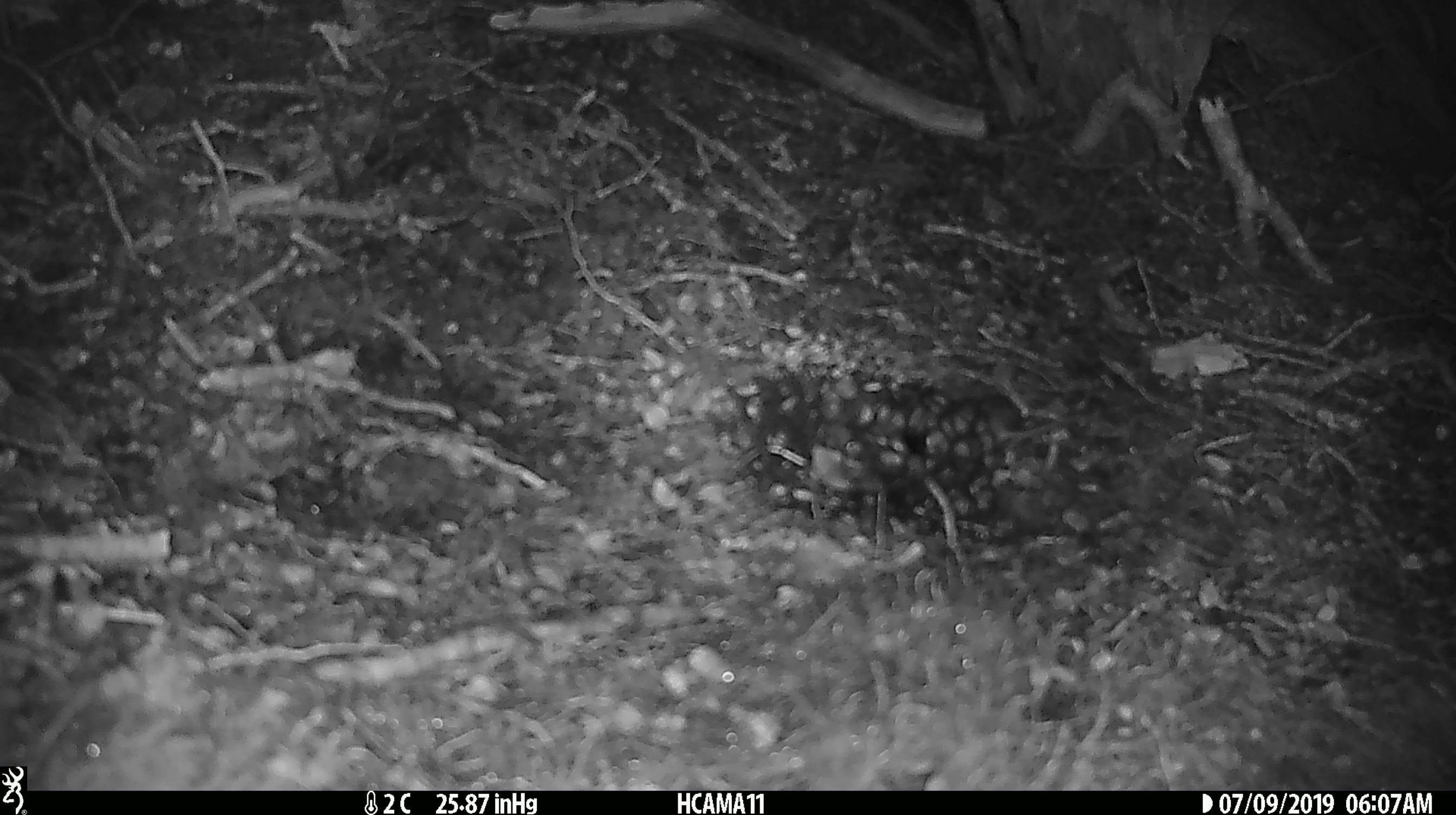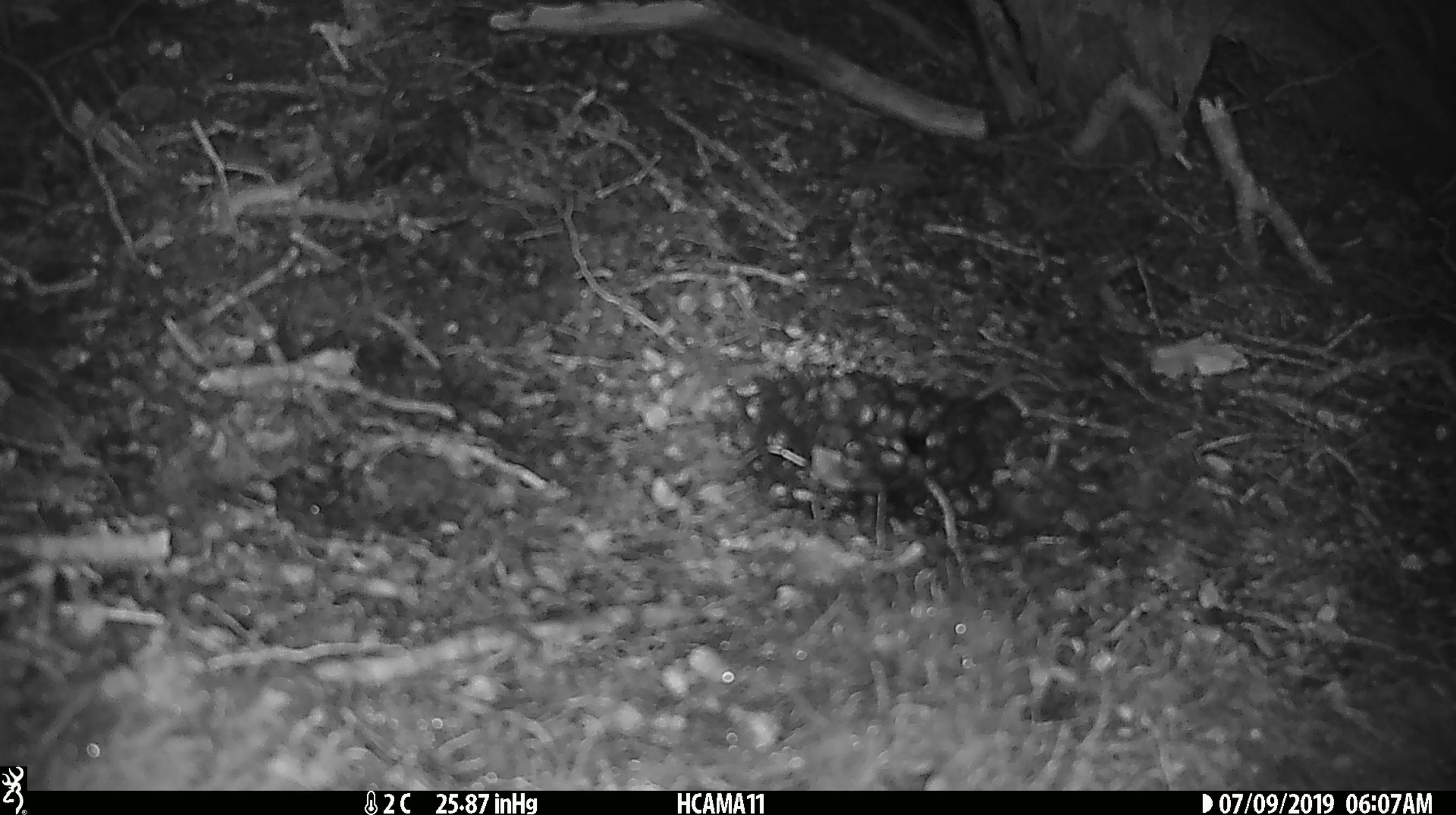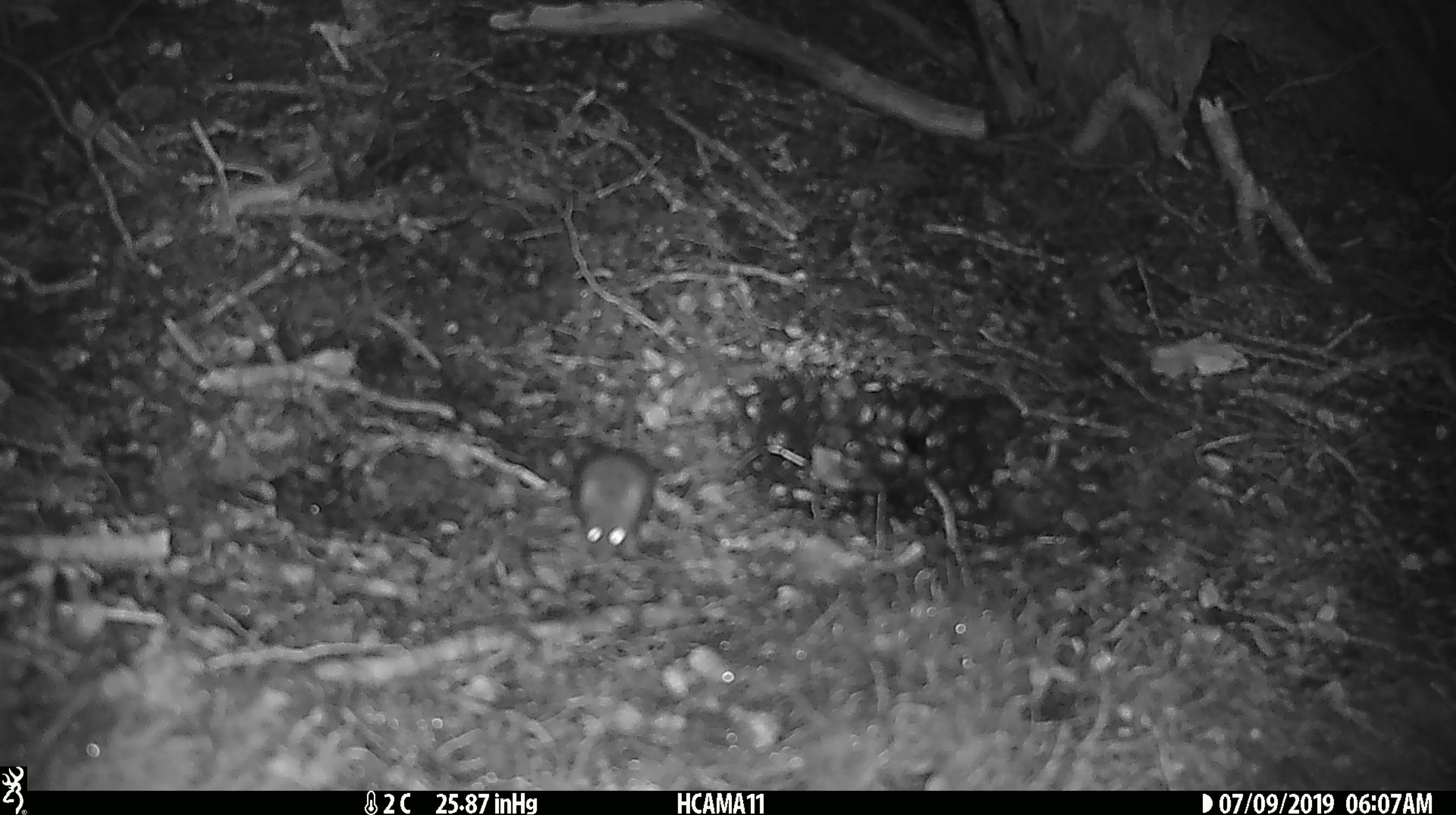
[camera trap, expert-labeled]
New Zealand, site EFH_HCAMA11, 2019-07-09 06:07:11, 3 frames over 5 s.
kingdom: Animalia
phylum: Chordata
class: Mammalia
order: Rodentia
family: Muridae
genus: Mus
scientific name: Mus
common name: mouse